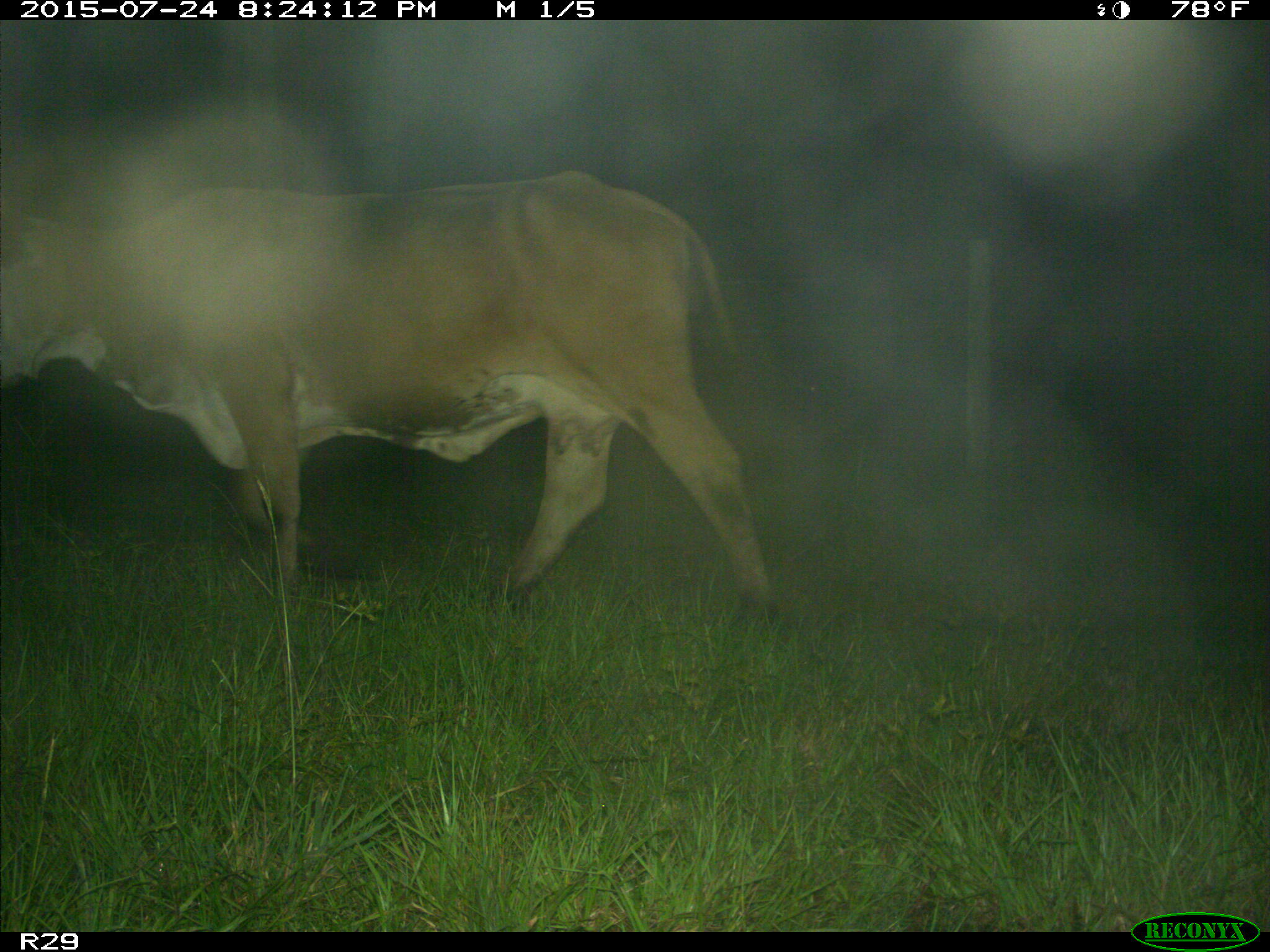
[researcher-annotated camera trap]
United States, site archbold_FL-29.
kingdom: Animalia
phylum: Chordata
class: Mammalia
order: Artiodactyla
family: Bovidae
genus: Bos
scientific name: Bos taurus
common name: domestic cow